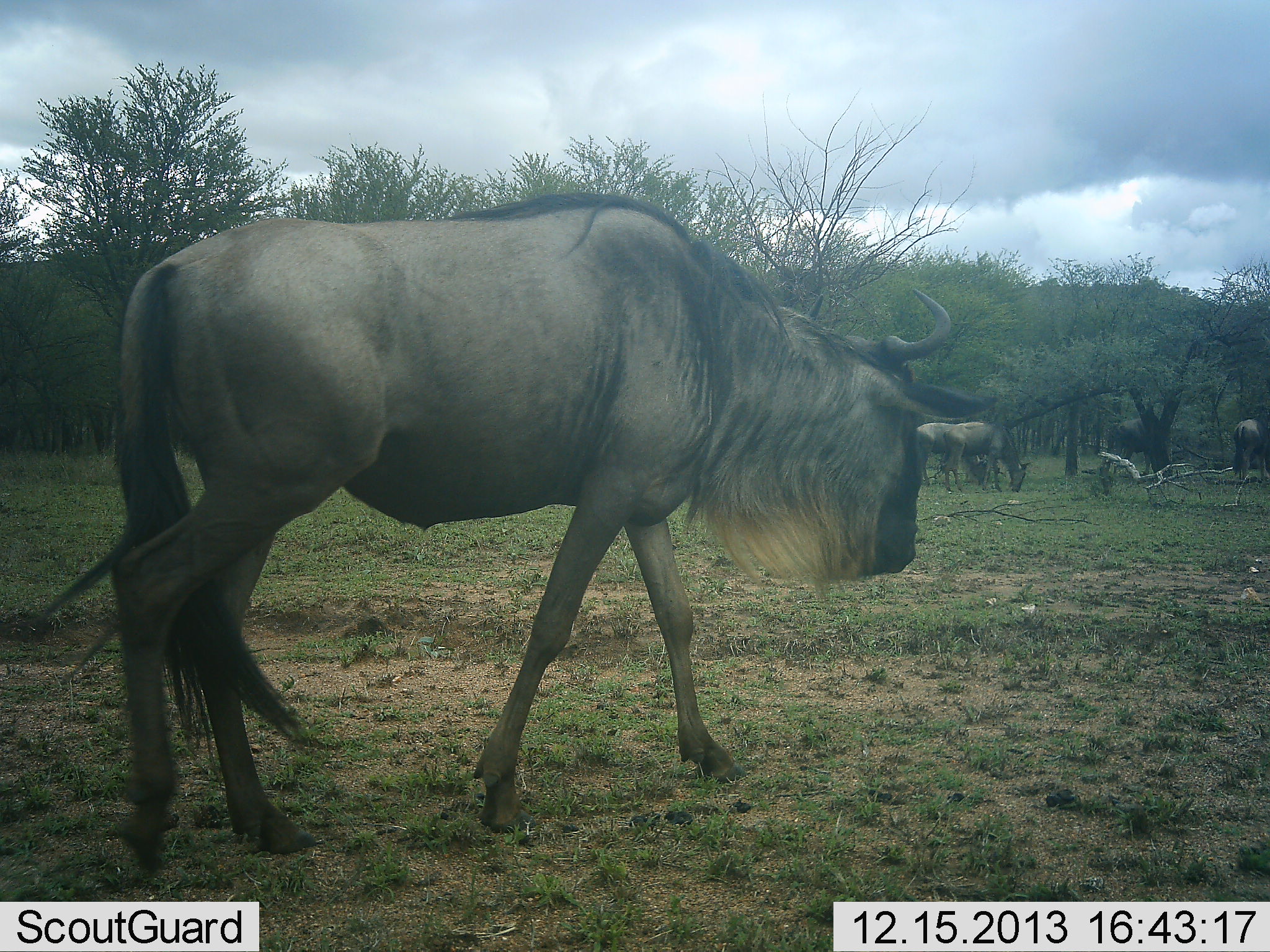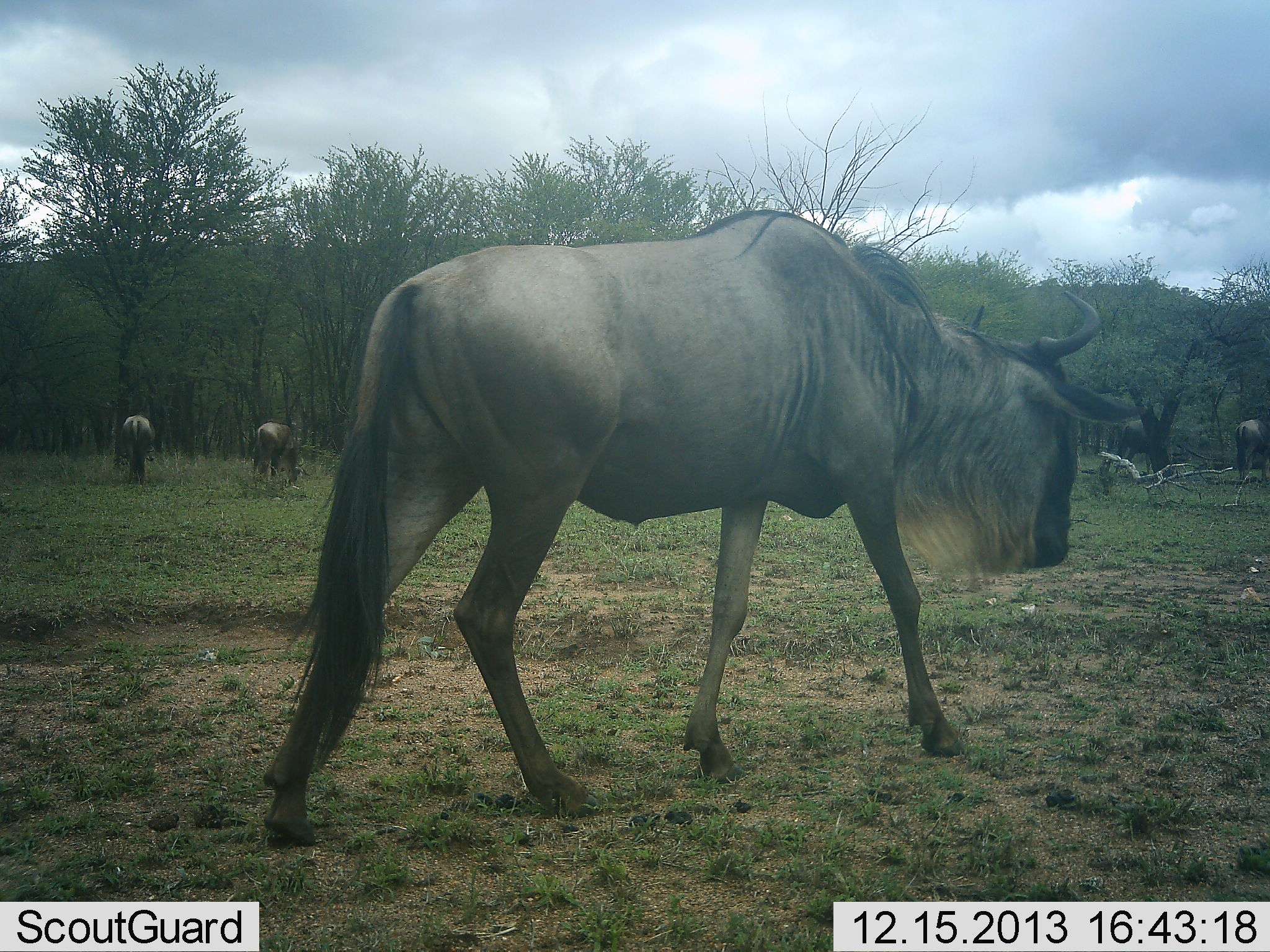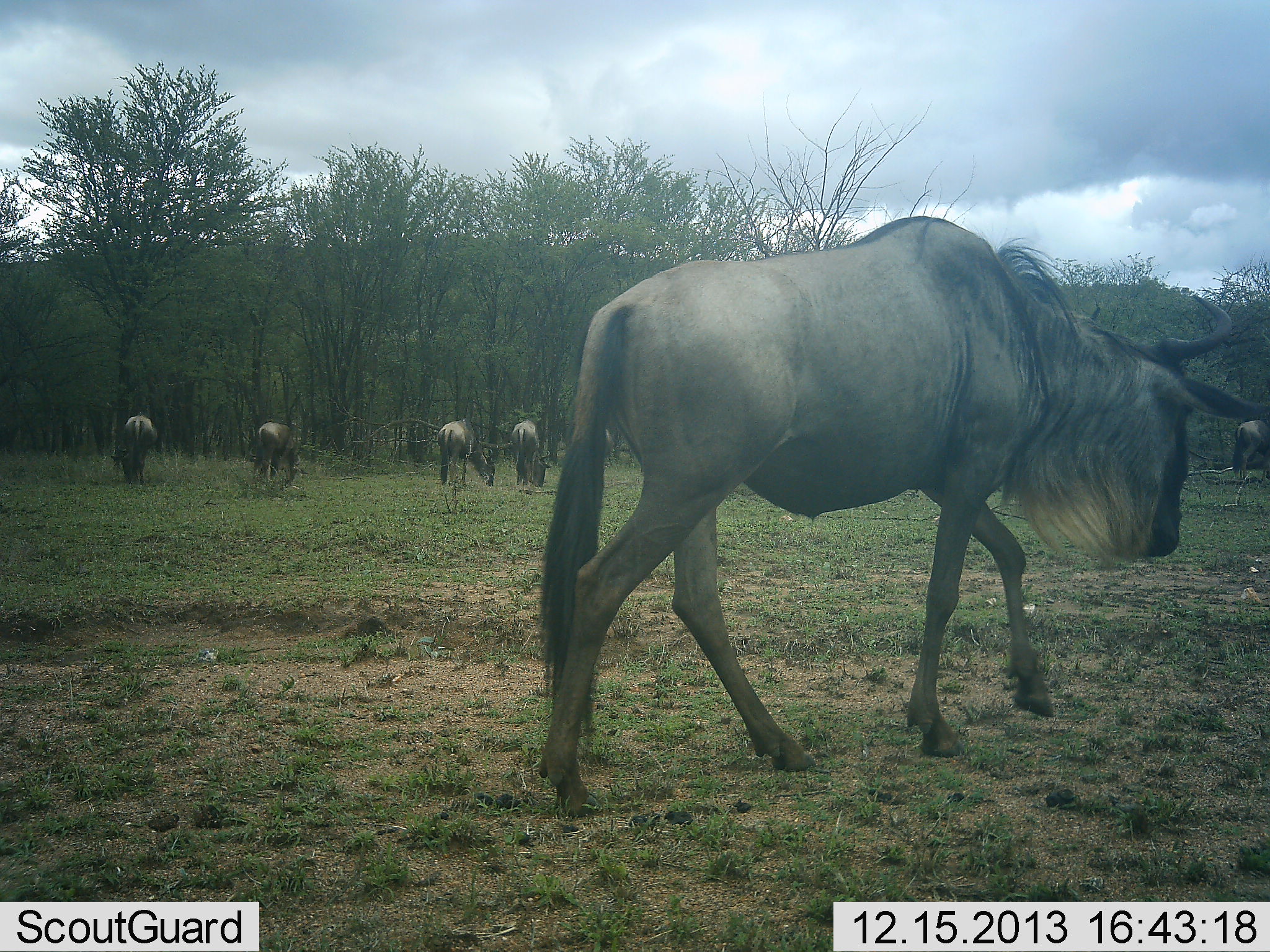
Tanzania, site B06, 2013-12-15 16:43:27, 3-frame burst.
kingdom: Animalia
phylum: Chordata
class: Mammalia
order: Artiodactyla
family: Bovidae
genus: Connochaetes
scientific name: Connochaetes taurinus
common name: blue wildebeest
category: wildebeest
Wildebeest (blue wildebeest) (Connochaetes taurinus), count 8. Behavior (volunteer vote fractions): standing 20%, resting 0%, moving 100%, interacting 0%. Young present (vote fraction): 0%. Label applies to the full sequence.